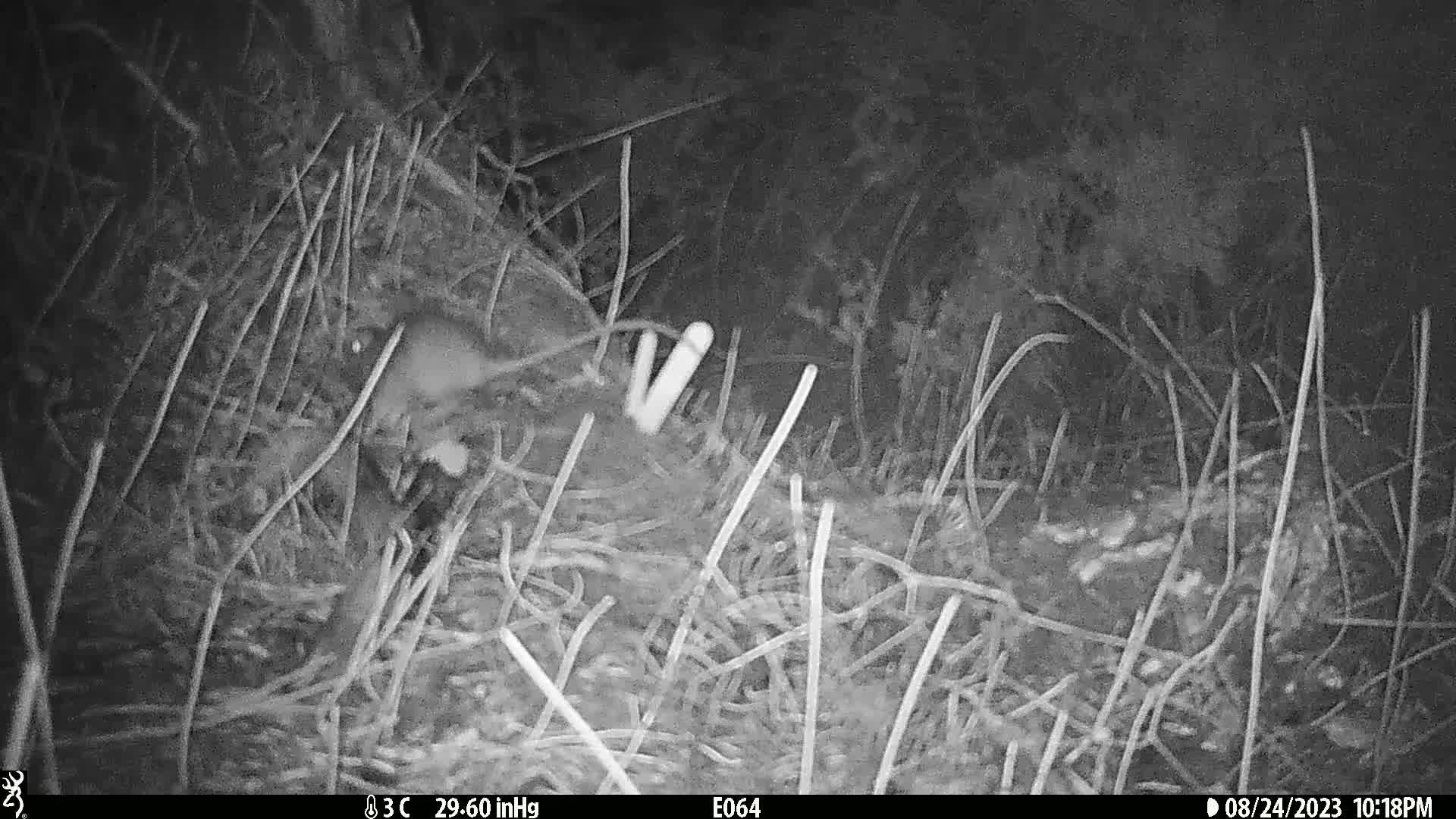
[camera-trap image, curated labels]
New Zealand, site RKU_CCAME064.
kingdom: Animalia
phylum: Chordata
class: Mammalia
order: Rodentia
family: Muridae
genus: Rattus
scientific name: Rattus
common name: rat